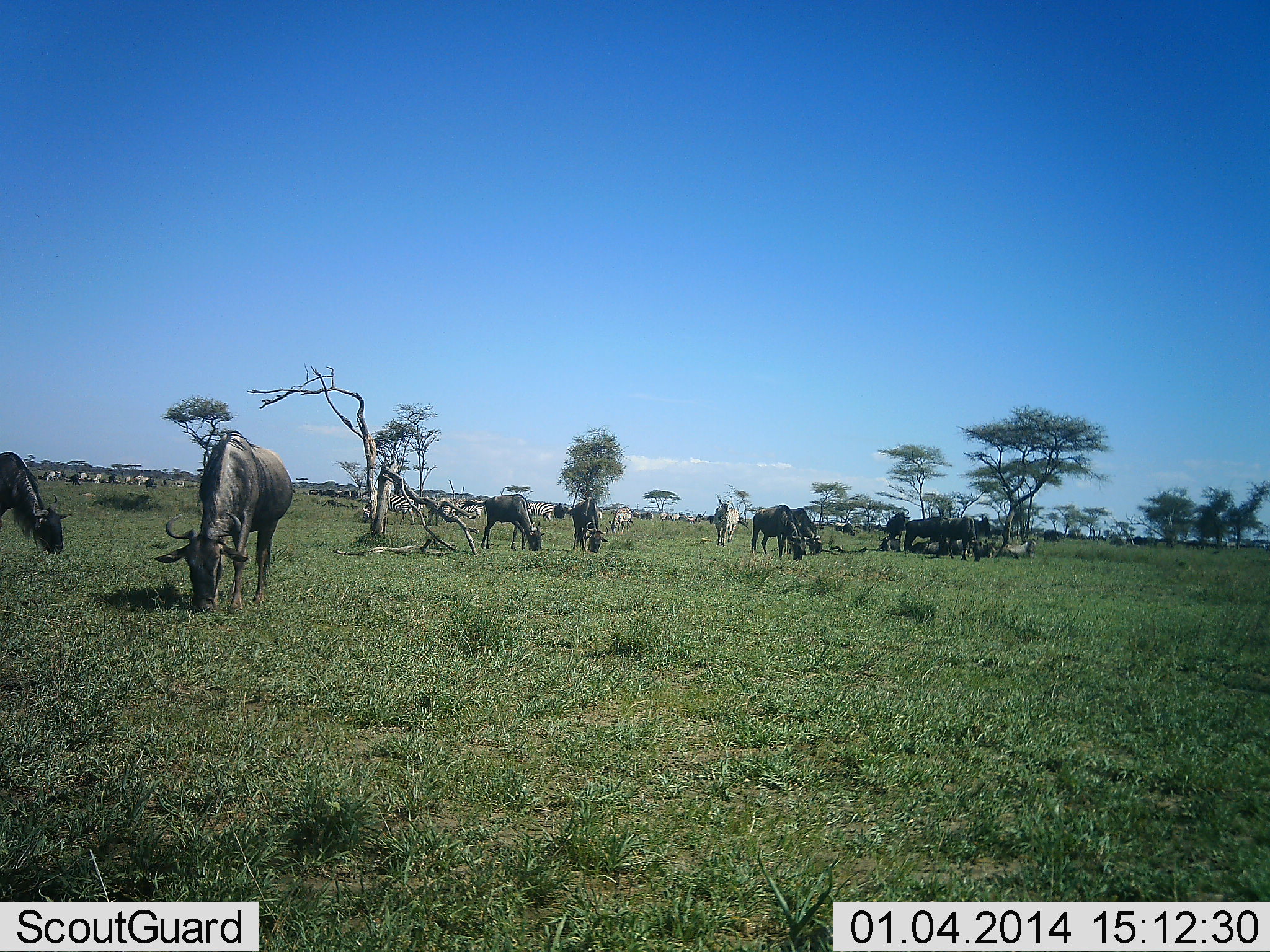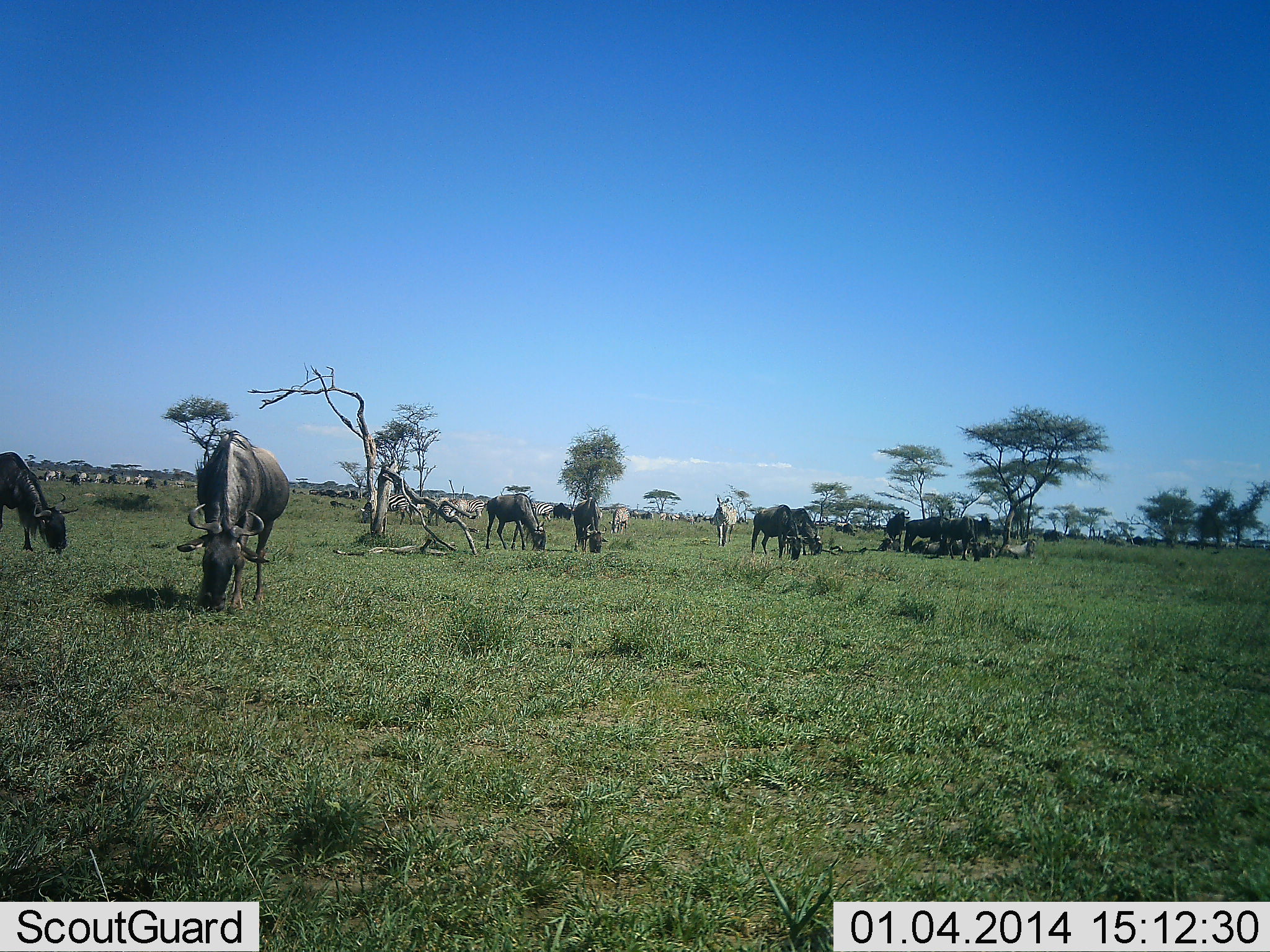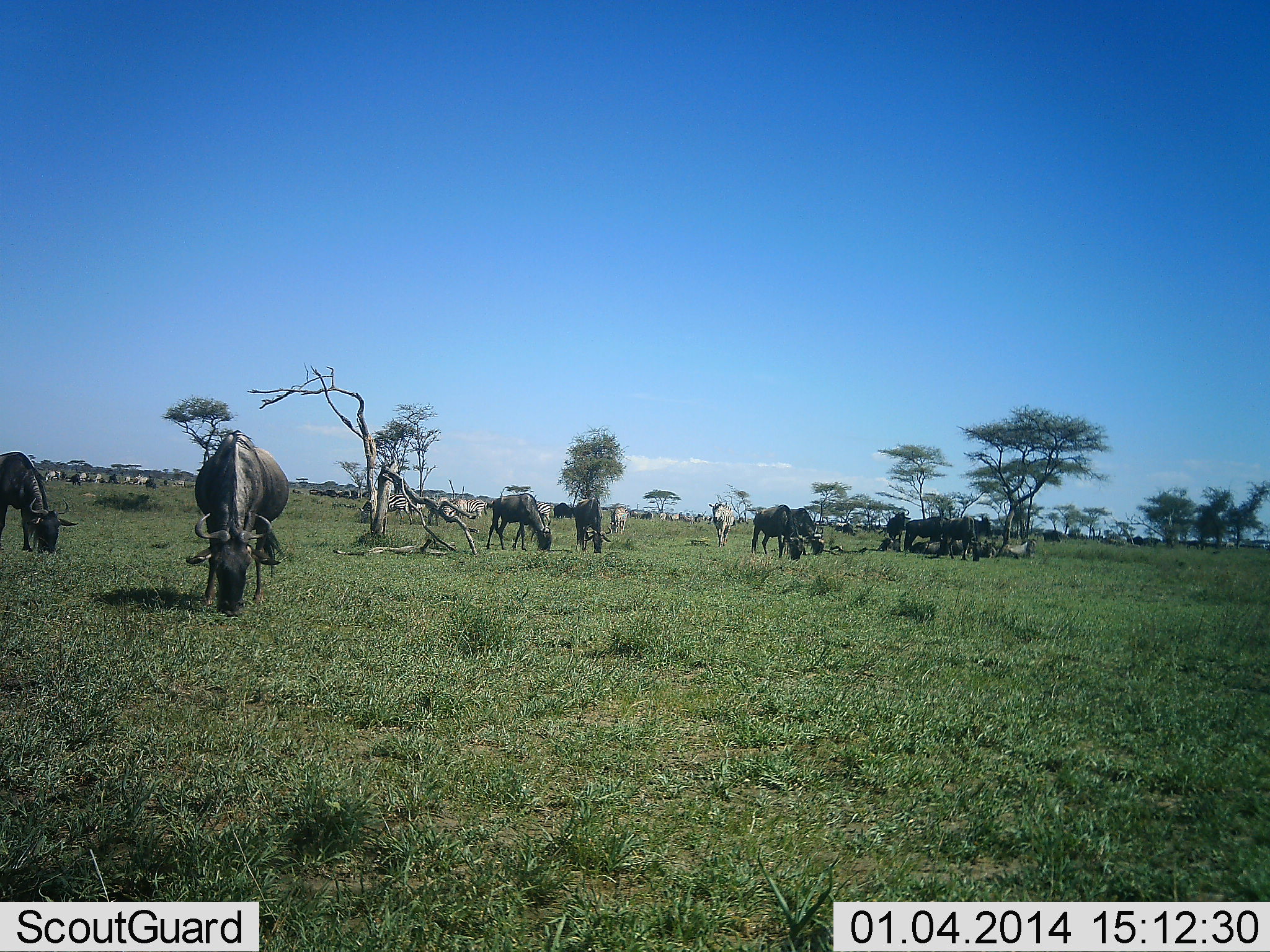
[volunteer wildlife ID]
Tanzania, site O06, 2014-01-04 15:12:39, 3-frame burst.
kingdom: Animalia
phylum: Chordata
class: Mammalia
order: Artiodactyla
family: Bovidae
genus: Connochaetes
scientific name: Connochaetes taurinus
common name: blue wildebeest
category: wildebeest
Wildebeest (blue wildebeest) (Connochaetes taurinus), count 11-50. Behavior (volunteer vote fractions): standing 44%, resting 31%, moving 12%, interacting 0%. Young present (vote fraction): 0%. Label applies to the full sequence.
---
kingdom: Animalia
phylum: Chordata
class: Mammalia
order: Perissodactyla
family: Equidae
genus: Equus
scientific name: Equus quagga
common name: plains zebra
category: zebra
Zebra (plains zebra) (Equus quagga), count 11-50. Behavior (volunteer vote fractions): standing 40%, resting 10%, moving 90%, interacting 0%. Young present (vote fraction): 0%. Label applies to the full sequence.